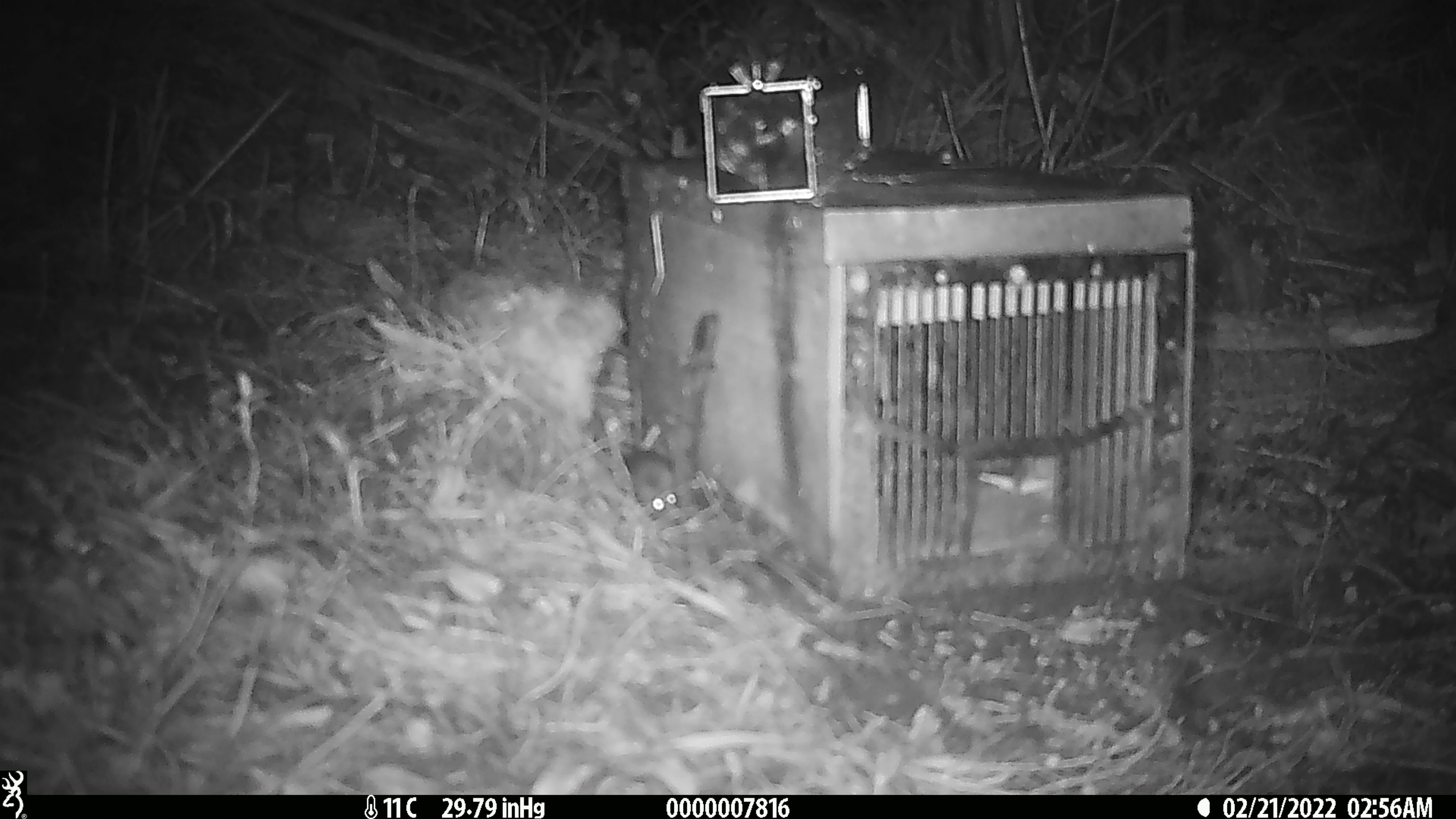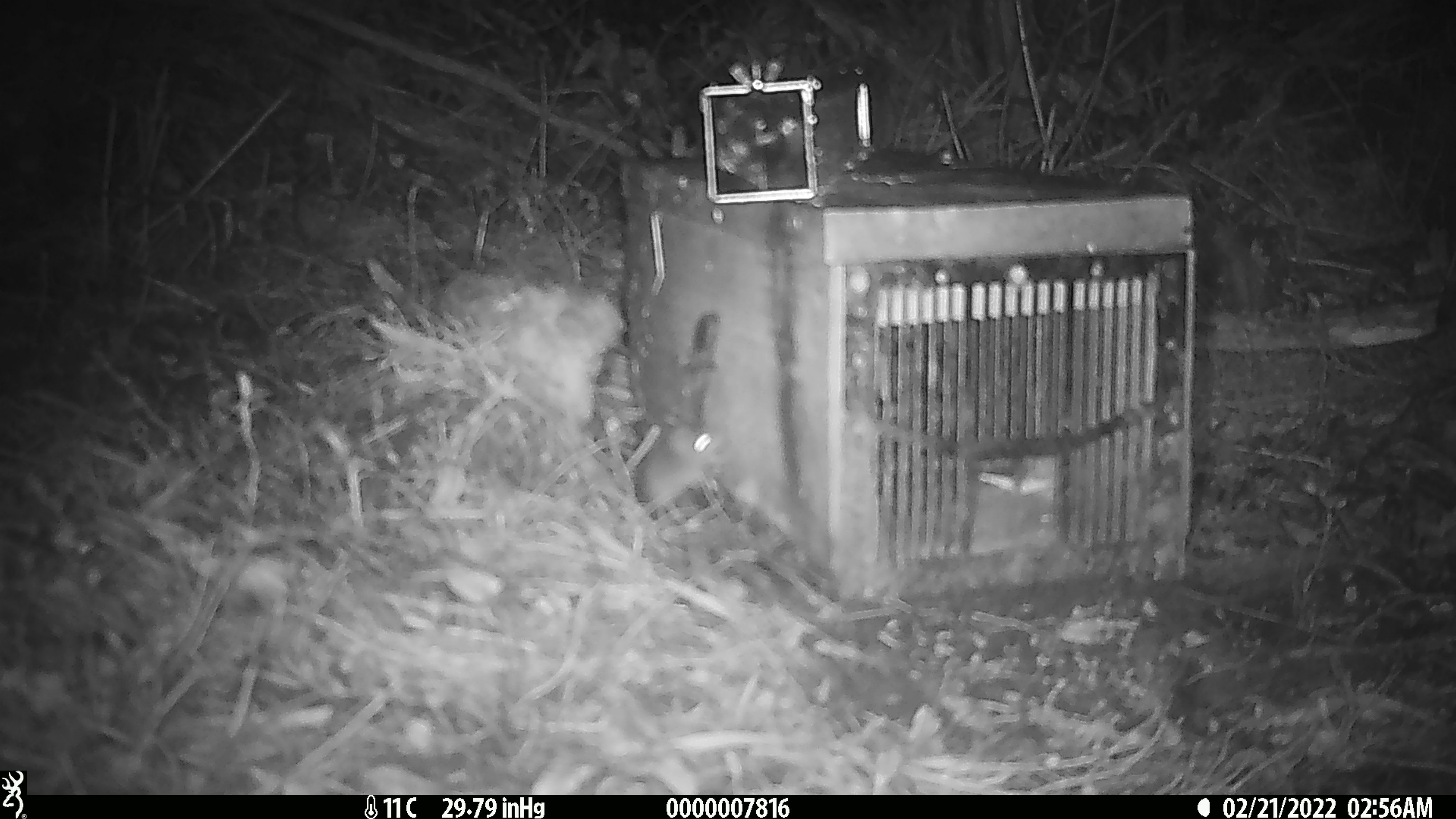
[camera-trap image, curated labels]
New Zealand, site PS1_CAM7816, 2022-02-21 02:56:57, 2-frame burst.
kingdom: Animalia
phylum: Chordata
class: Mammalia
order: Rodentia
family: Muridae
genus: Mus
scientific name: Mus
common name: mouse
Mouse (Mus).